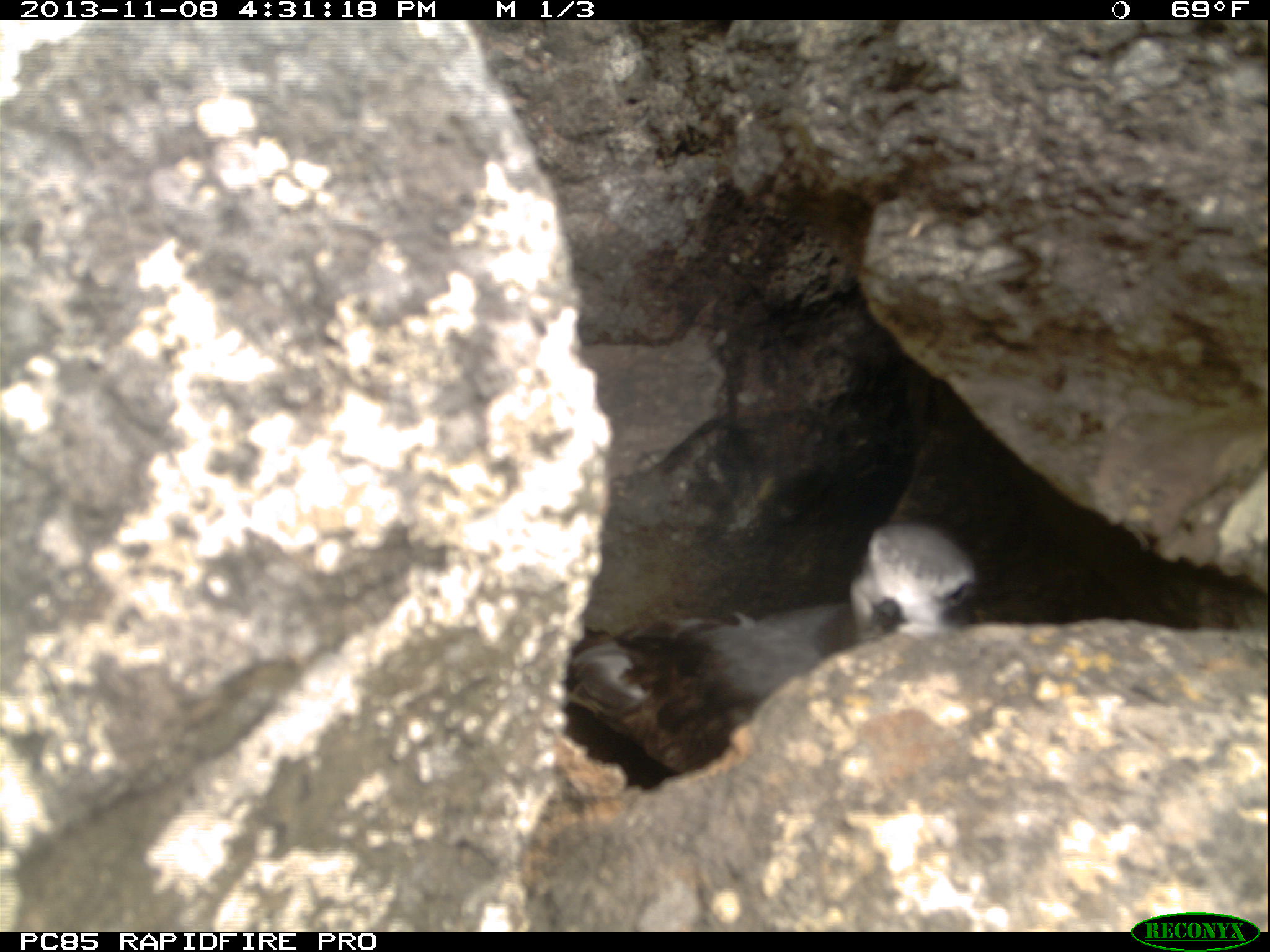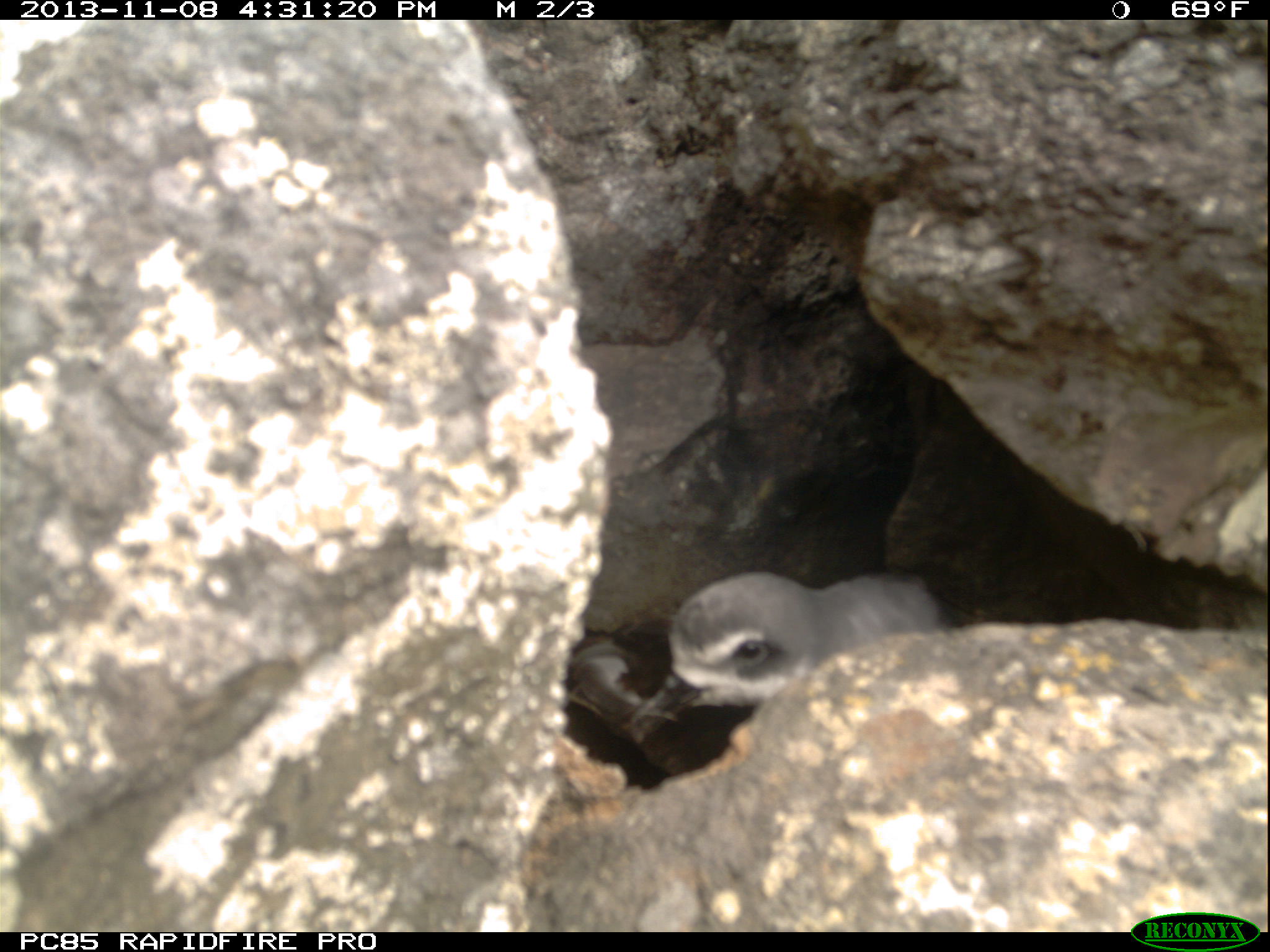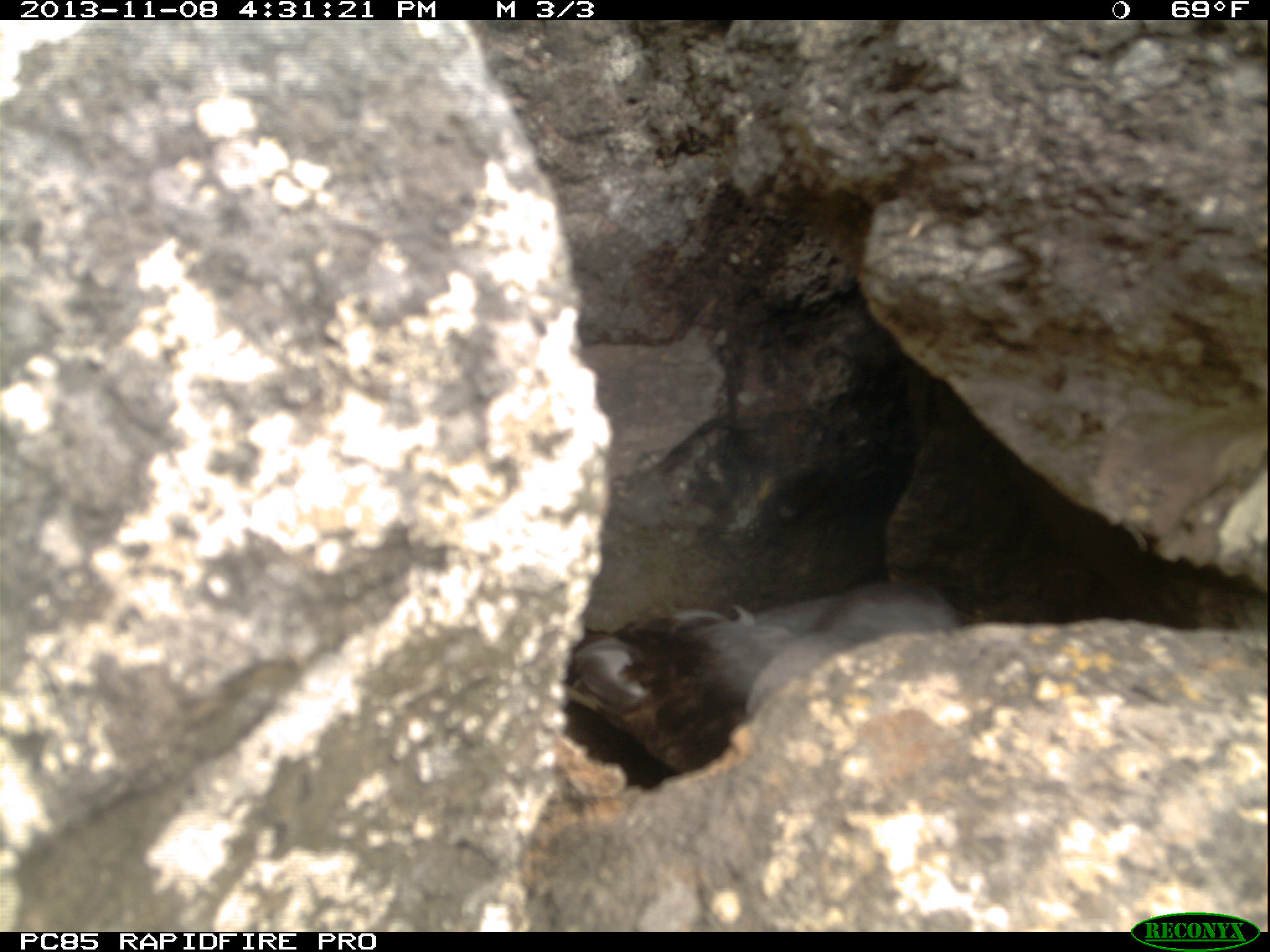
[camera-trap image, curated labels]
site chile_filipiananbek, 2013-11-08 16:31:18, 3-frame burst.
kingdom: Animalia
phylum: Chordata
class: Aves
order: Procellariiformes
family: Procellariidae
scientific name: Procellariidae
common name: petrel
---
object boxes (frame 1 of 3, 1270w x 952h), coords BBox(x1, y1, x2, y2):
petrel: BBox(555, 519, 977, 775)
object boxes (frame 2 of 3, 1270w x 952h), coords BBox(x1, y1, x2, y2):
petrel: BBox(559, 563, 951, 767)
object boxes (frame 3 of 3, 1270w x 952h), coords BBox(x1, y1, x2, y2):
petrel: BBox(546, 565, 971, 785)